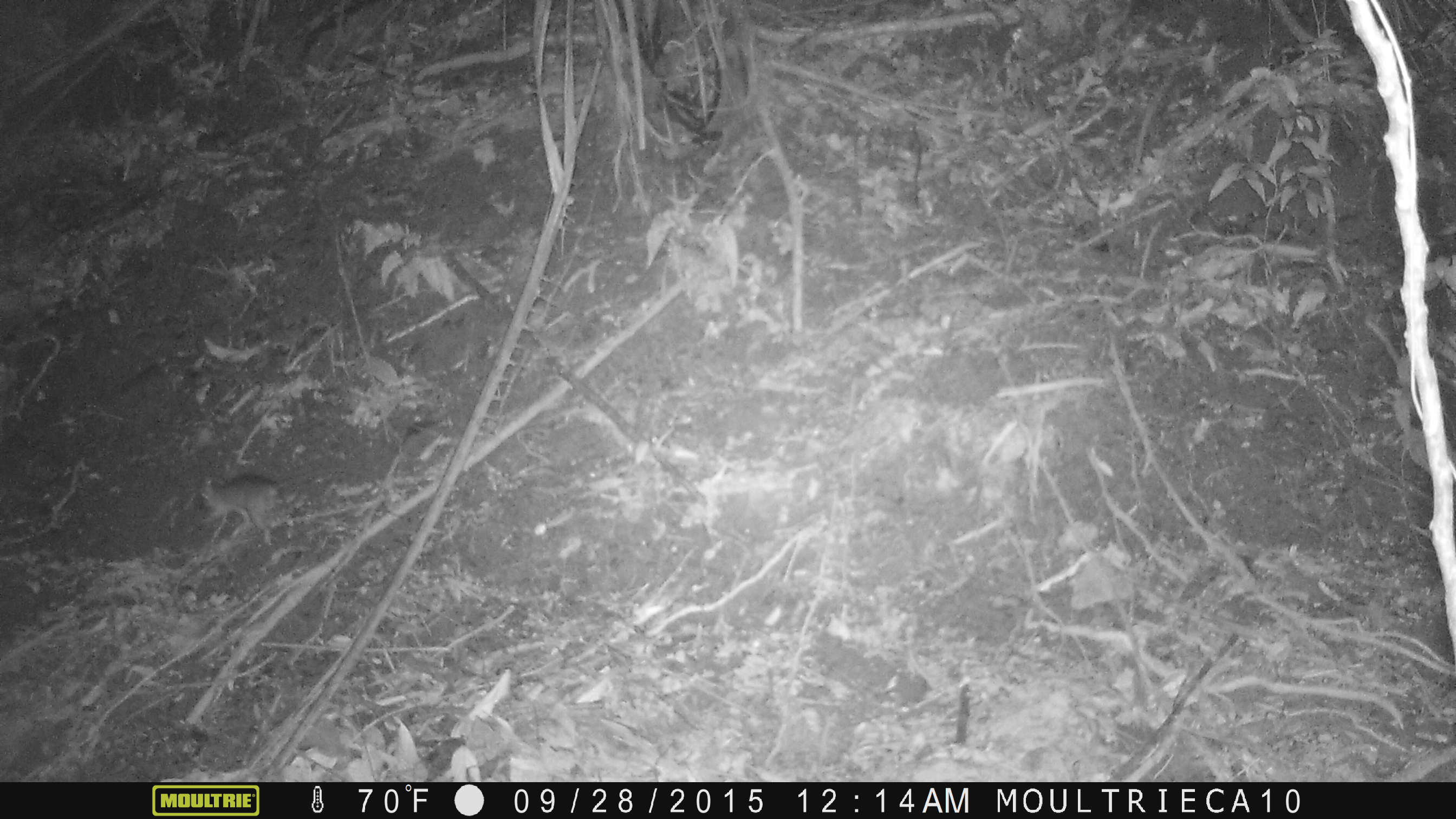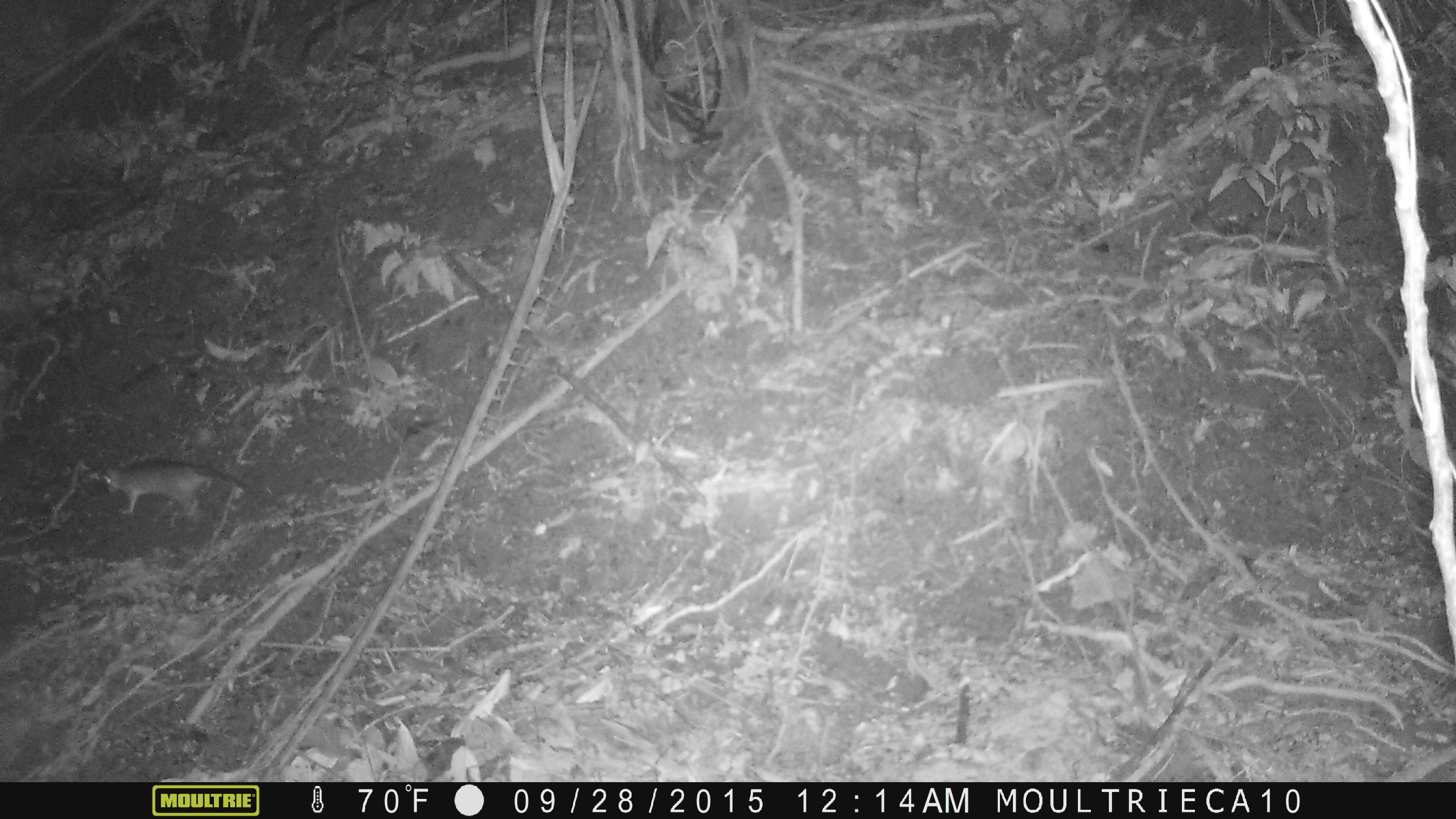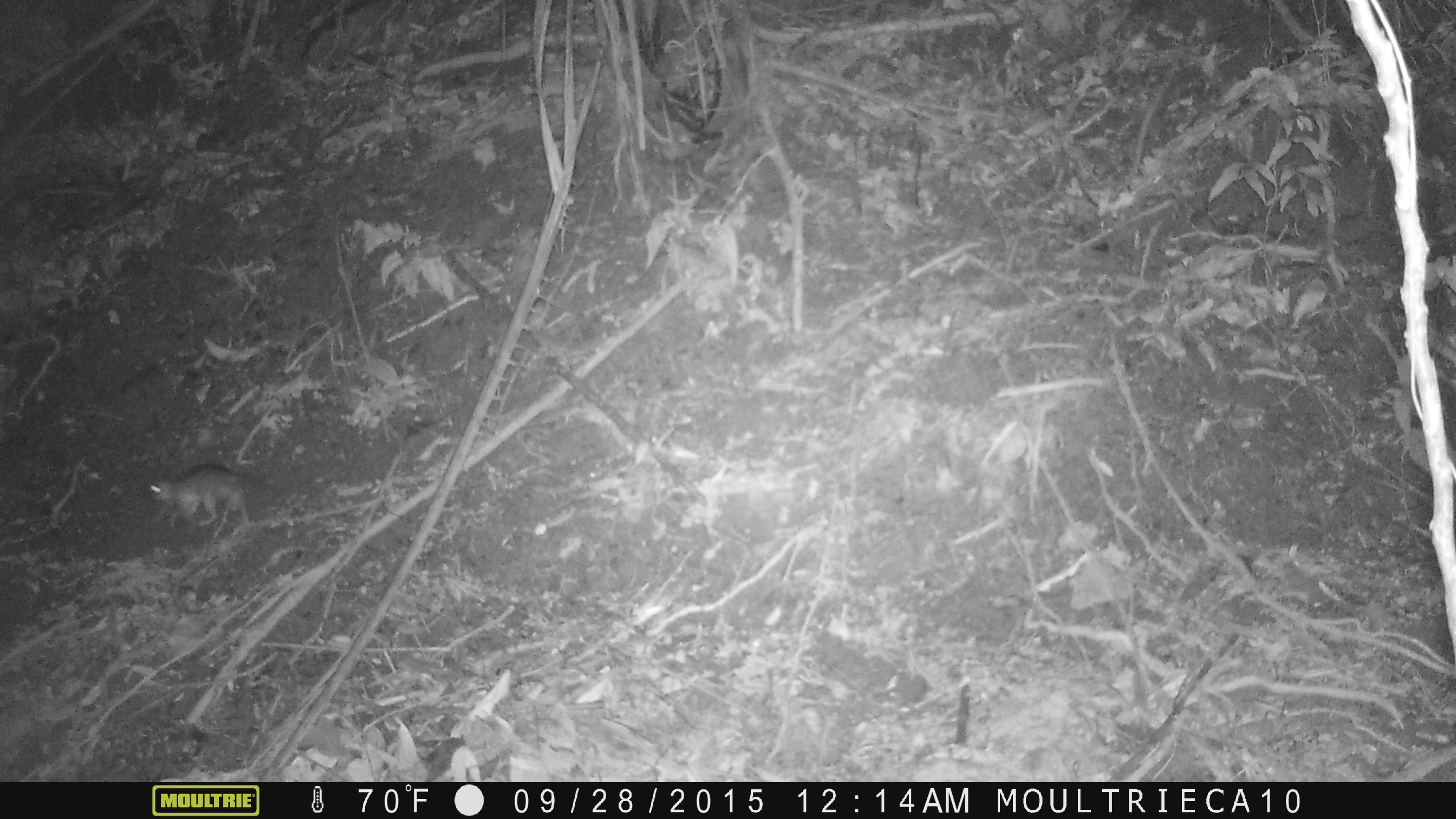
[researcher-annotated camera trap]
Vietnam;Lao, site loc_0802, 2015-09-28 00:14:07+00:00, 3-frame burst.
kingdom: Animalia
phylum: Chordata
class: Mammalia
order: Rodentia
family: Muridae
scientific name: Muridae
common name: old-world mice and rats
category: unidentified murid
Unidentified murid (old-world mice and rats) (Muridae). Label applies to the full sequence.